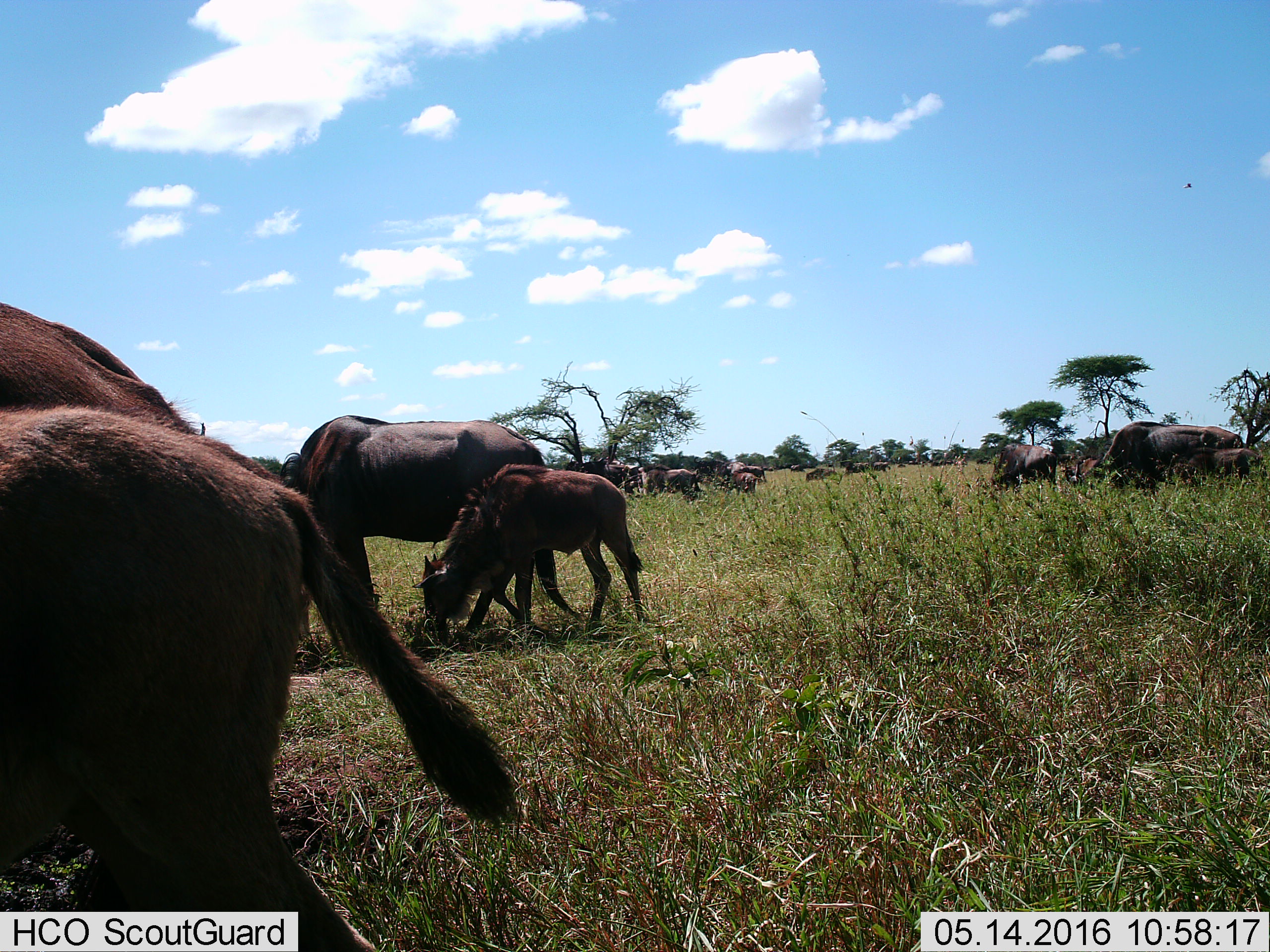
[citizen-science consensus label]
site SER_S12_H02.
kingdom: Animalia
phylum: Chordata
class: Mammalia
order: Artiodactyla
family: Bovidae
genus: Connochaetes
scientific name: Connochaetes taurinus taurinus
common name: blue wildebeest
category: wildebeestblue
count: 11-50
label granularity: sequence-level